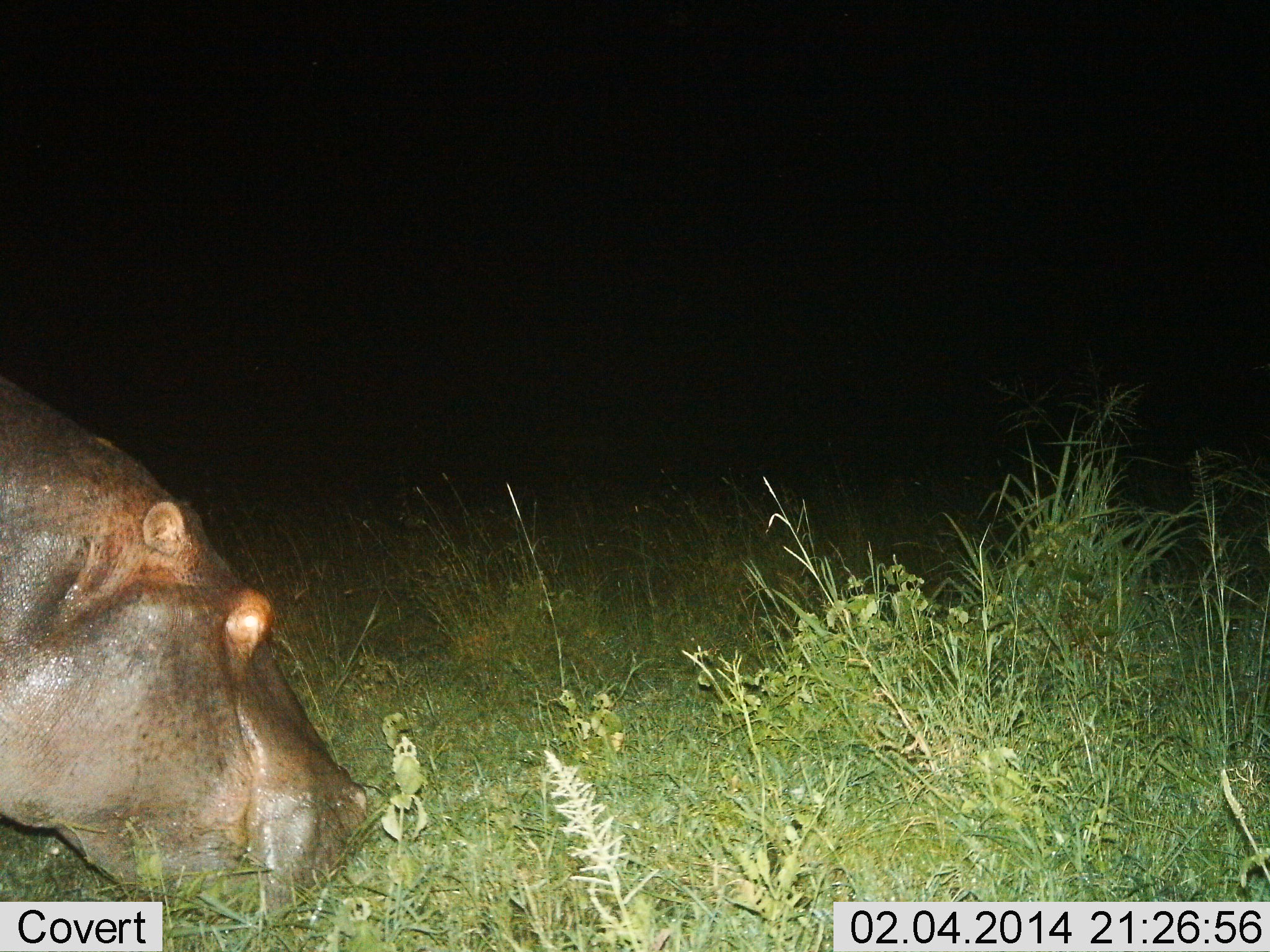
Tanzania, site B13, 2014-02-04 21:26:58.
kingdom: Animalia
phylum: Chordata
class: Mammalia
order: Artiodactyla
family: Hippopotamidae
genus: Hippopotamus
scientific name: Hippopotamus amphibius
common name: hippopotamus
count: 1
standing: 21%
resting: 1%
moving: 10%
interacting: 0%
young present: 0%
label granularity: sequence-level